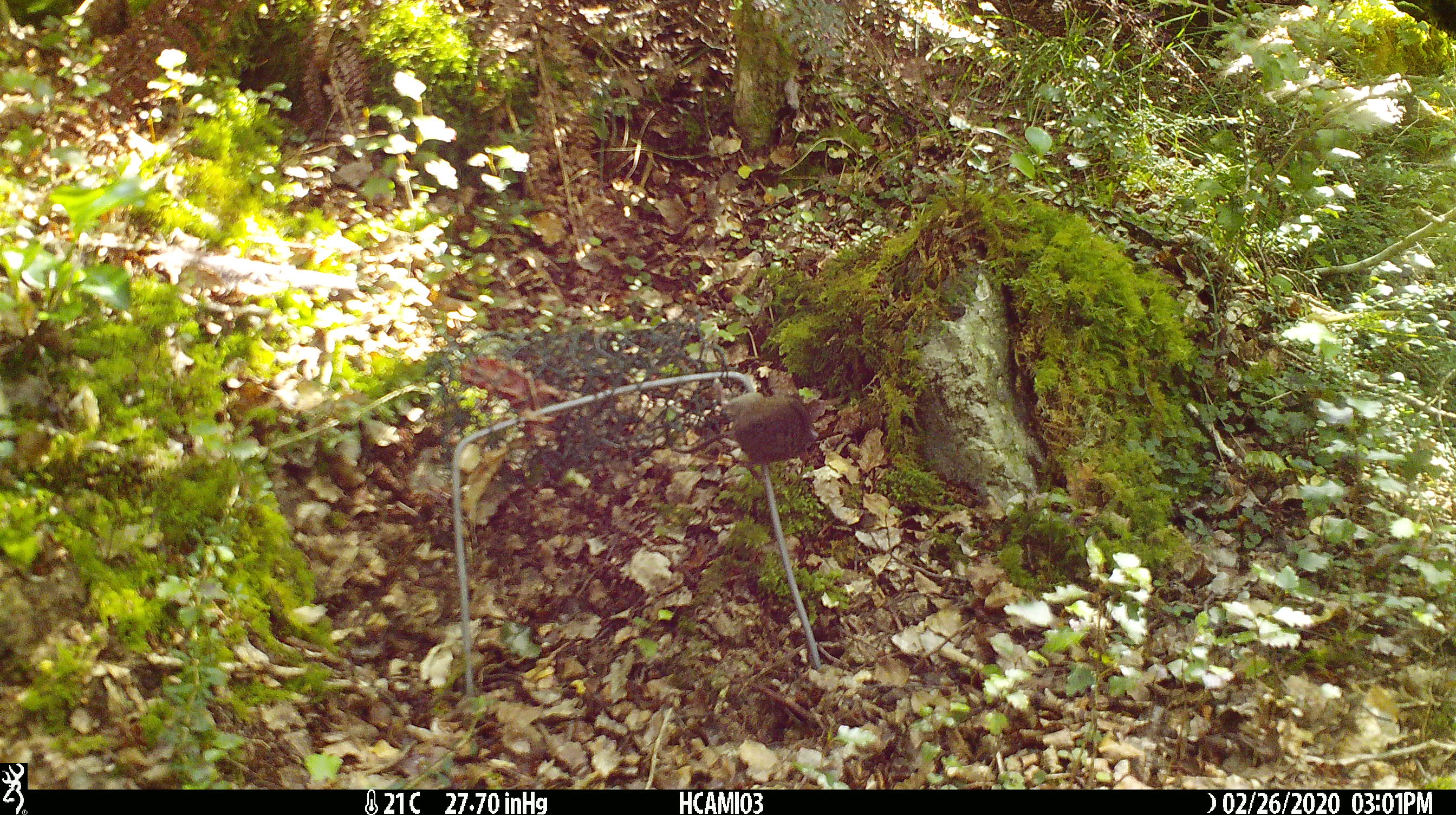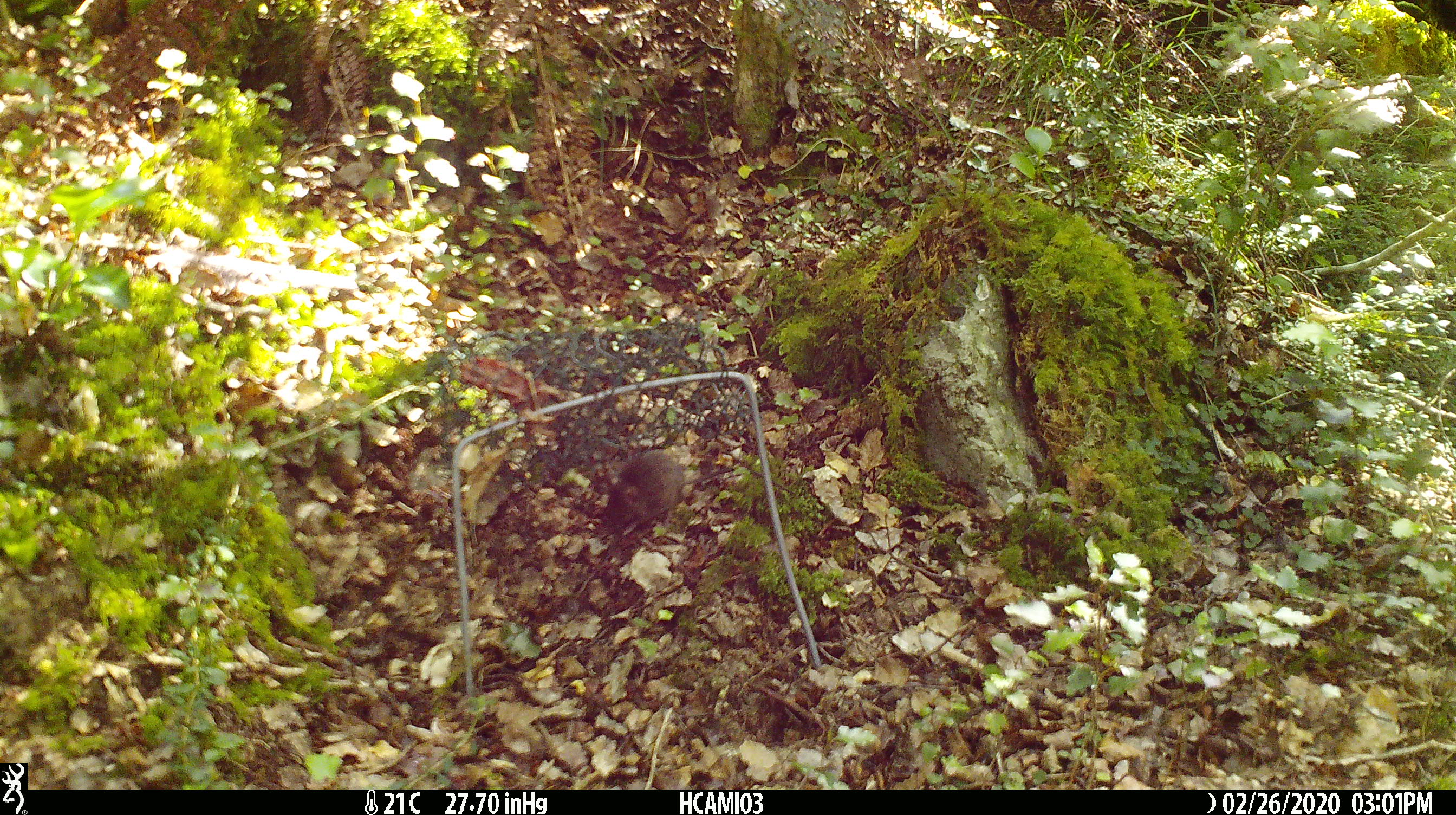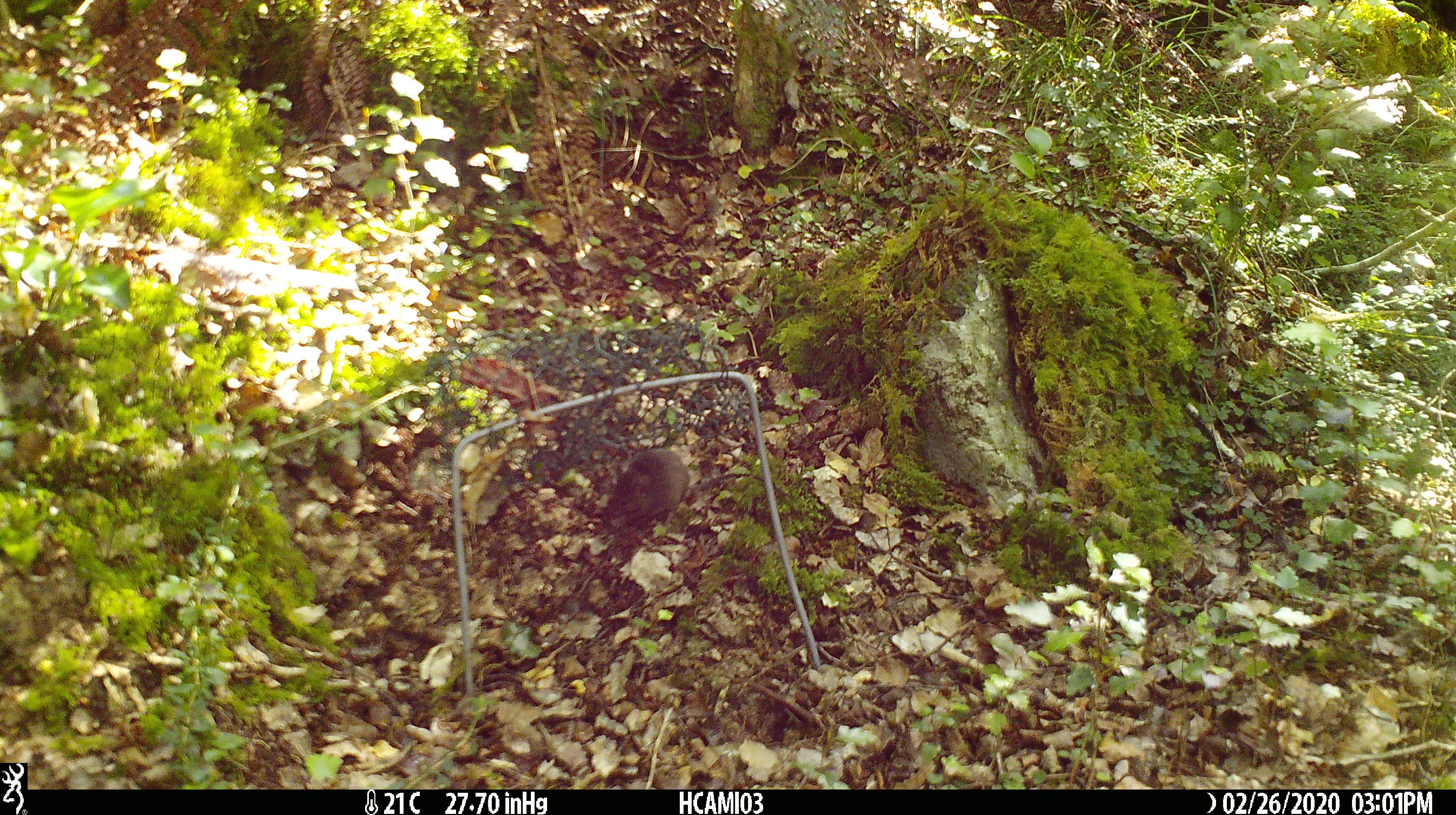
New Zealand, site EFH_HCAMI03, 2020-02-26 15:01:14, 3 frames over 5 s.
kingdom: Animalia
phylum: Chordata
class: Mammalia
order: Rodentia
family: Muridae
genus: Mus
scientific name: Mus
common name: mouse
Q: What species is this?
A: Mouse (Mus).